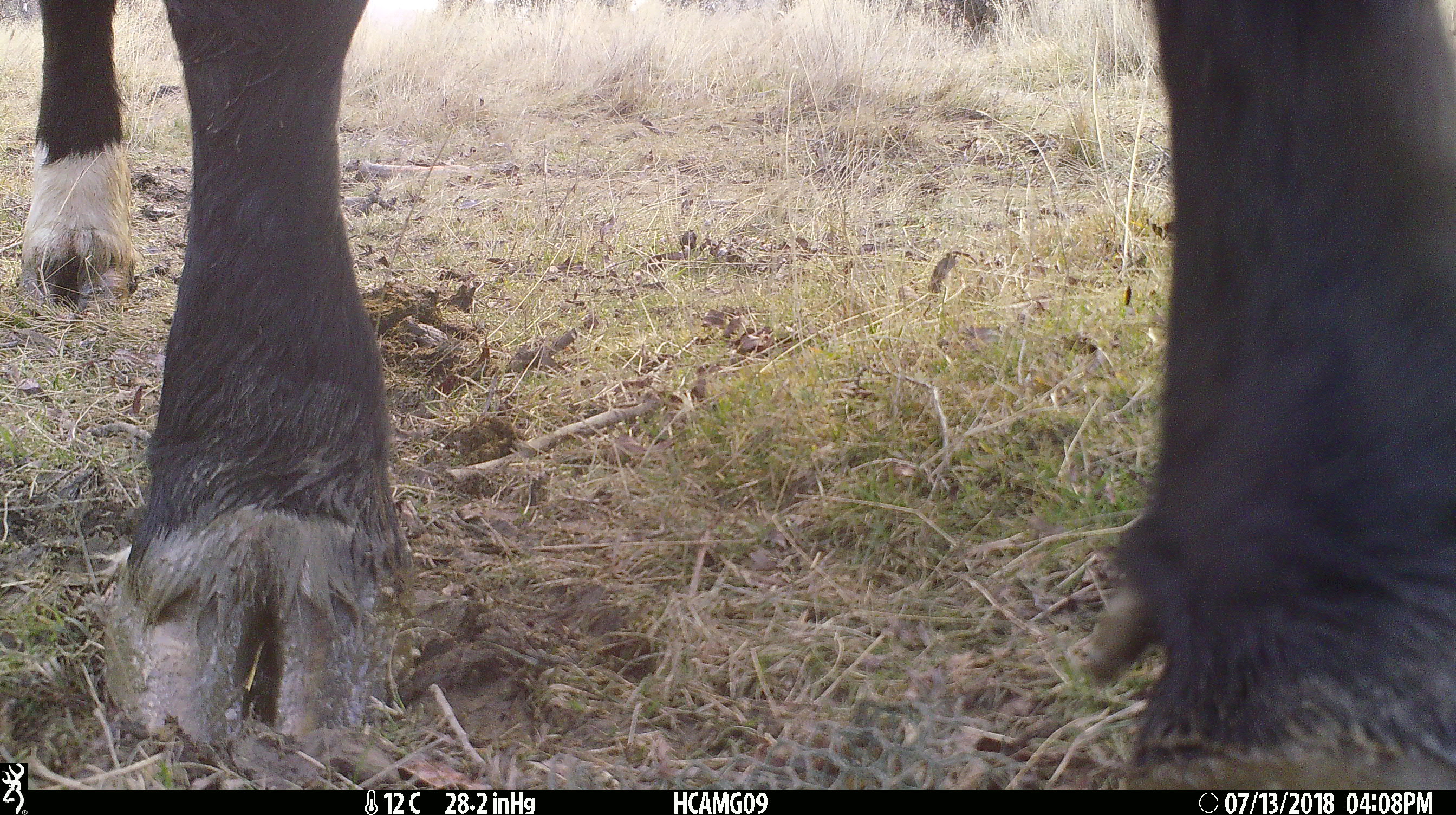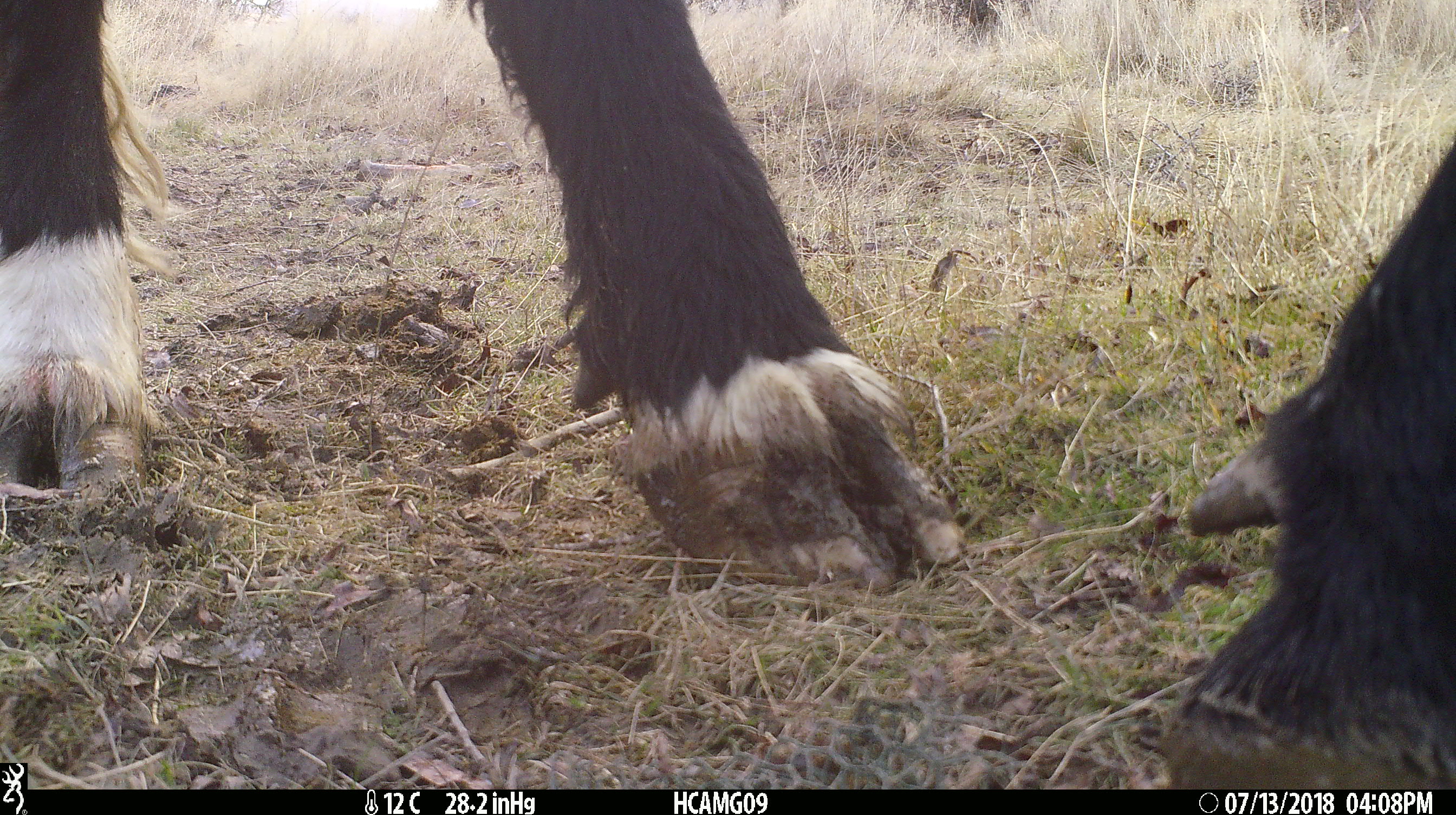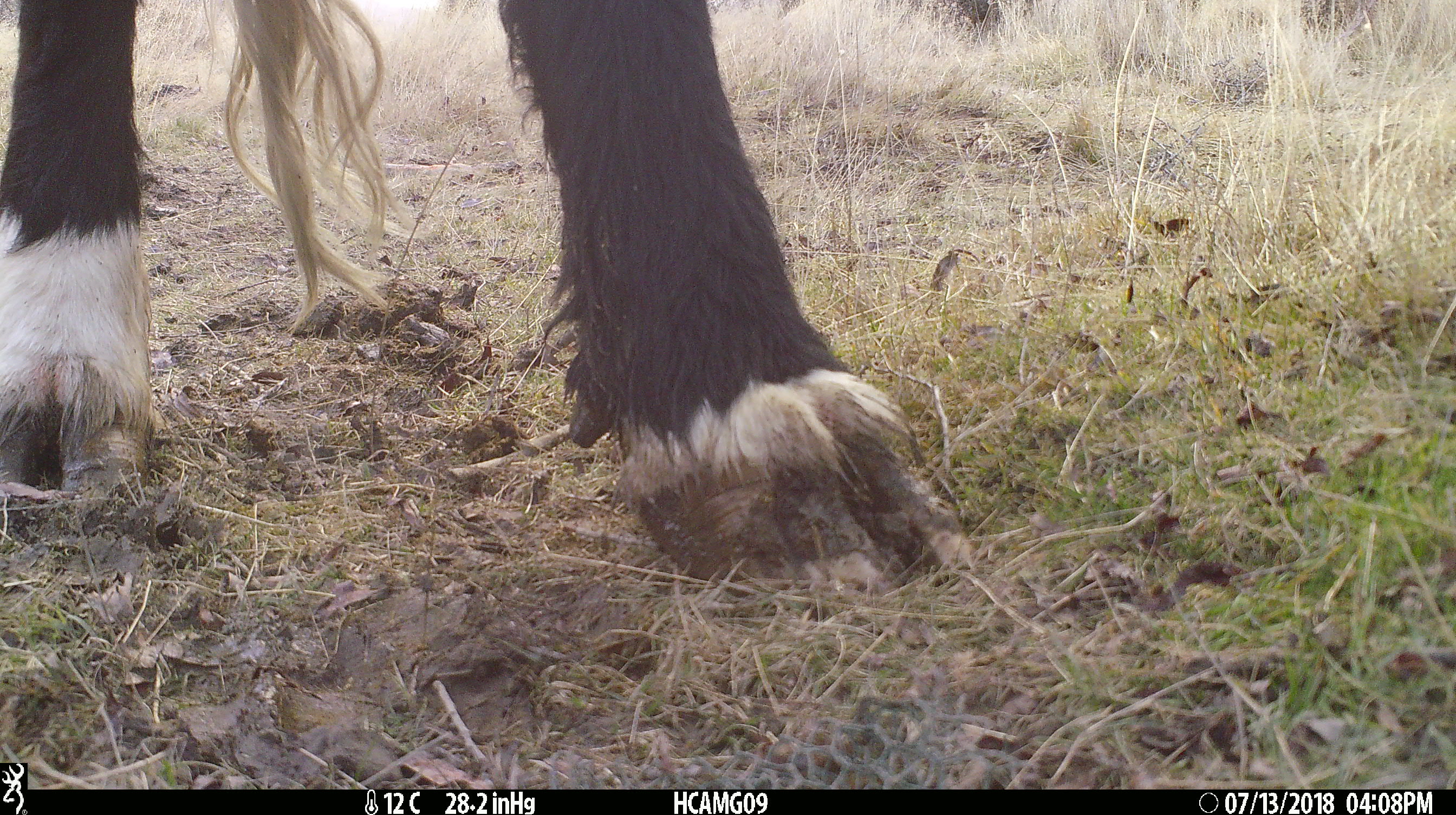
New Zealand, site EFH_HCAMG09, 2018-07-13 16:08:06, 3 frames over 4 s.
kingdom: Animalia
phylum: Chordata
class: Mammalia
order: Artiodactyla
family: Bovidae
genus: Bos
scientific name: Bos taurus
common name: domestic cow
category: cow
Cow (domestic cow) (Bos taurus).